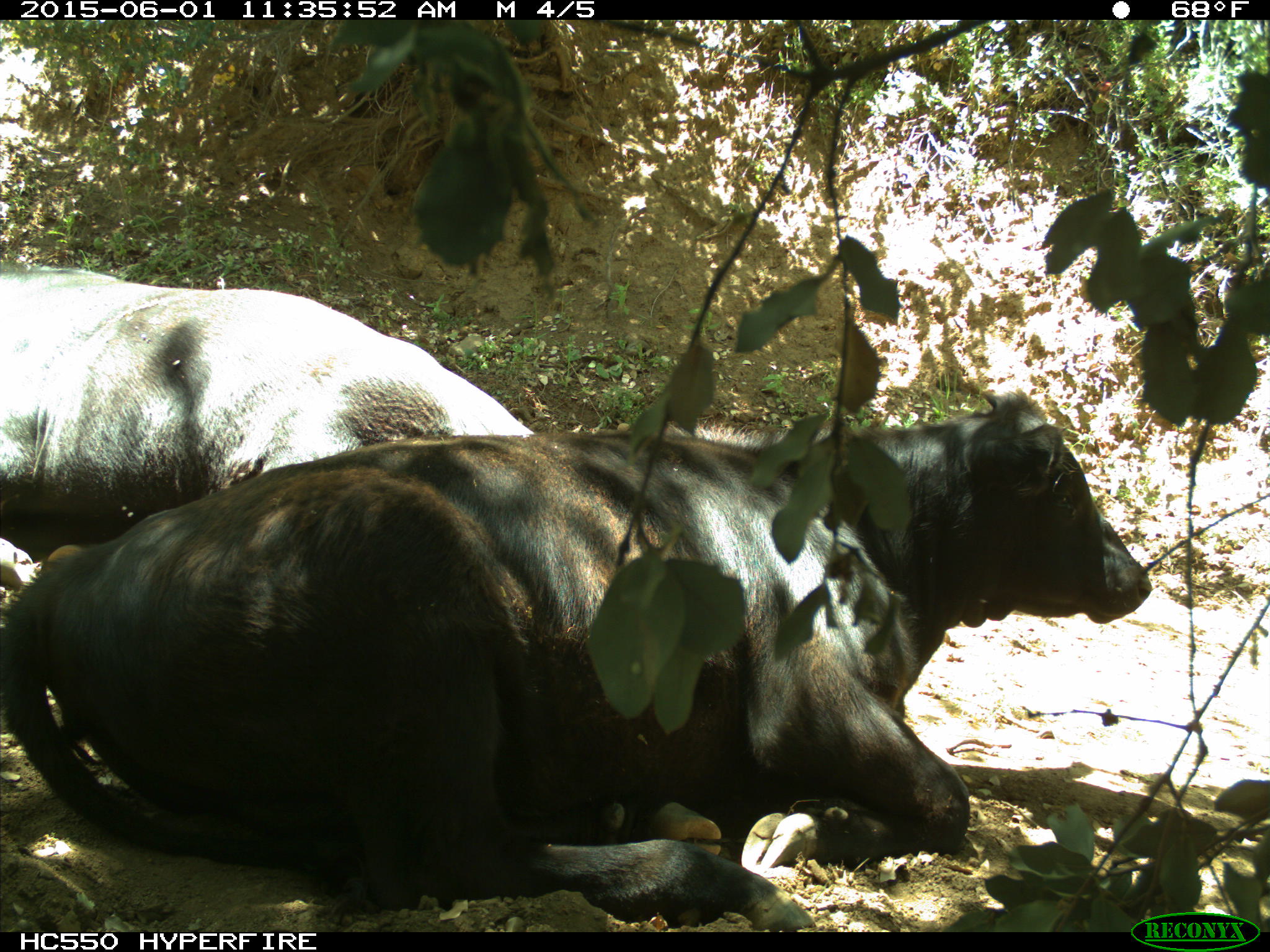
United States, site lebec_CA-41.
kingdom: Animalia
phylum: Chordata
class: Mammalia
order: Artiodactyla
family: Bovidae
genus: Bos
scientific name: Bos taurus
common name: domestic cow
Bos taurus (domestic cow).